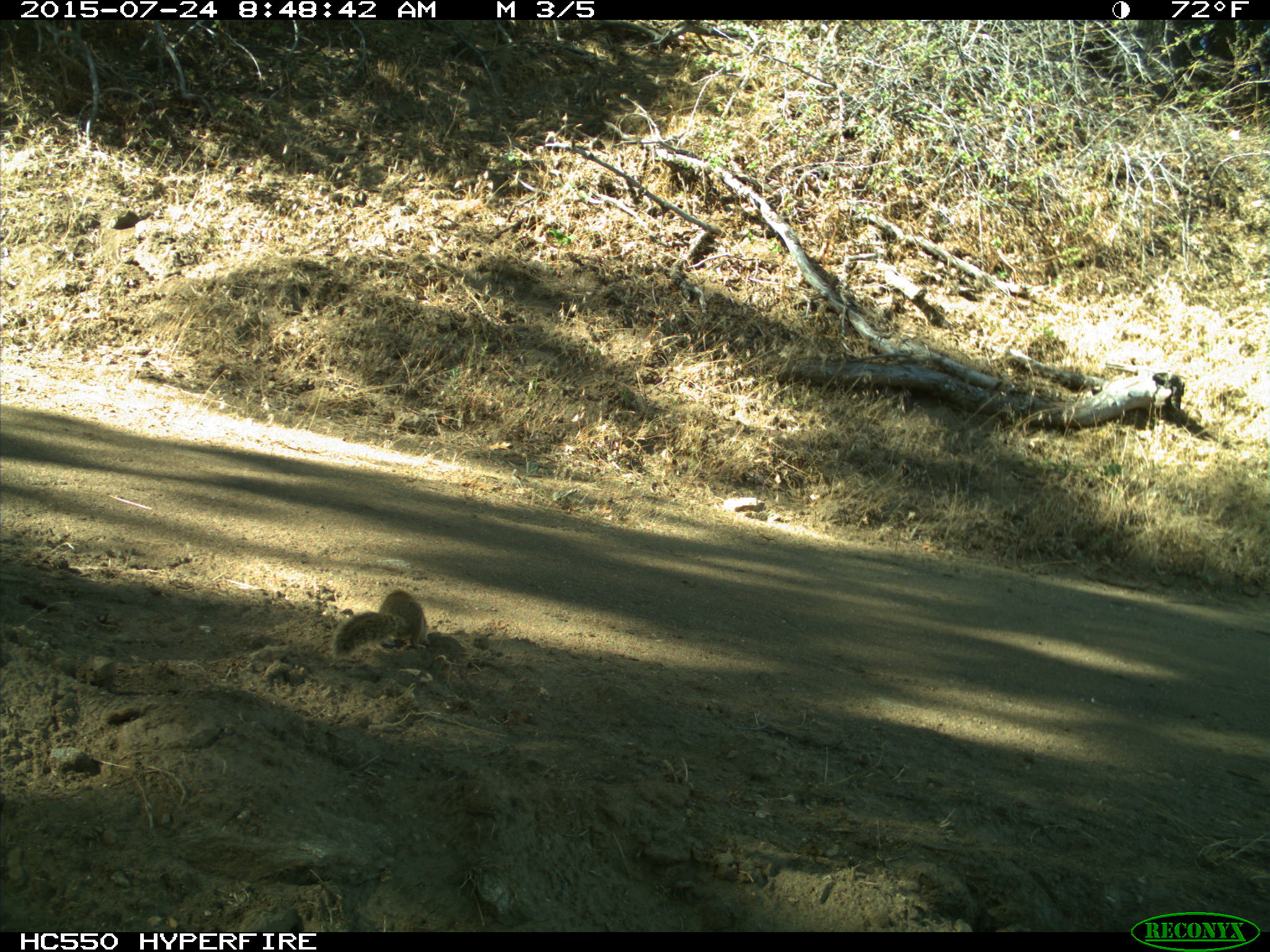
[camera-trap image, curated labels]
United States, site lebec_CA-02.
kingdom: Animalia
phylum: Chordata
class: Mammalia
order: Rodentia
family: Sciuridae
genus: Otospermophilus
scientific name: Otospermophilus beecheyi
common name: california ground squirrel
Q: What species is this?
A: Otospermophilus beecheyi (california ground squirrel).